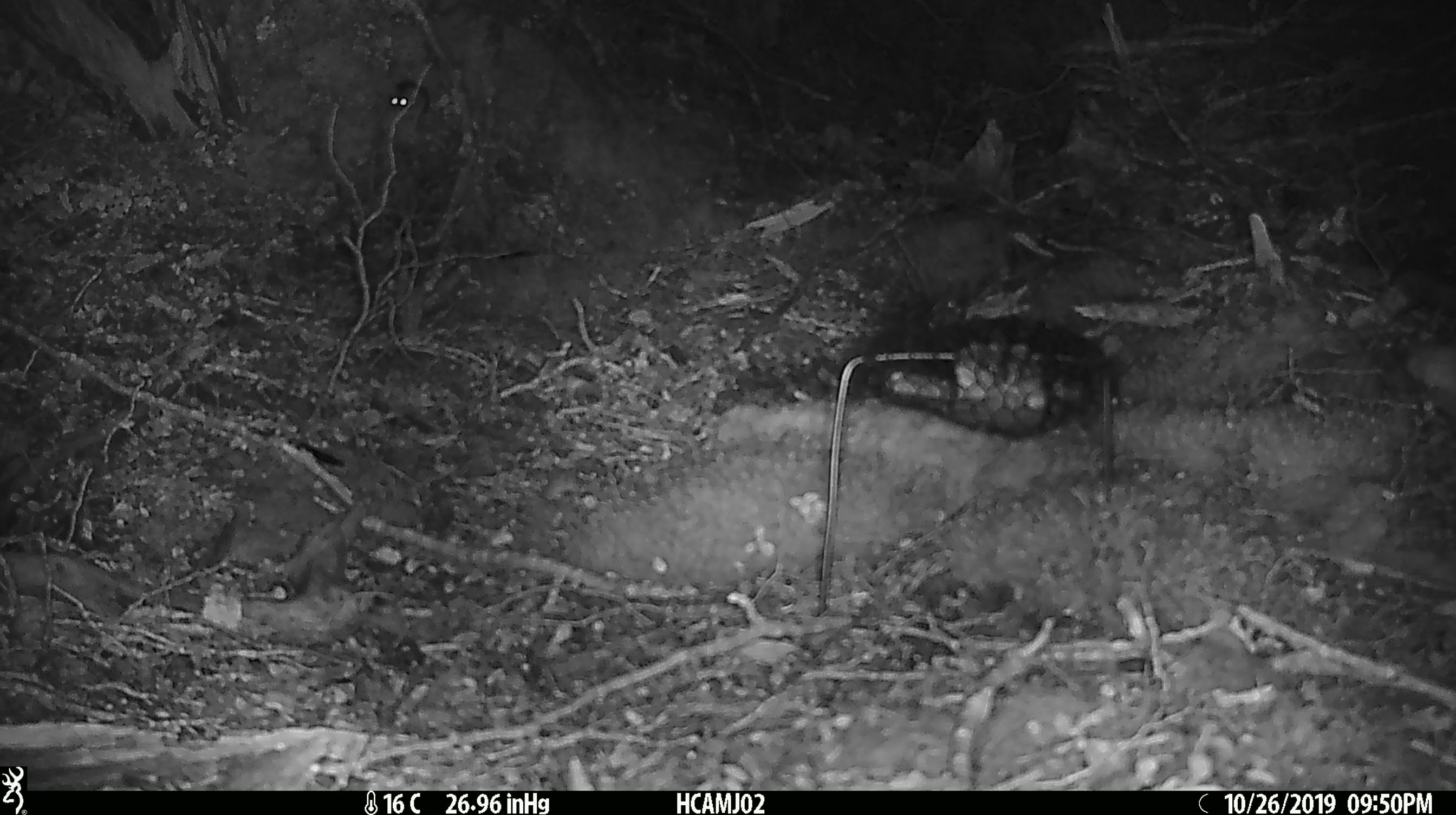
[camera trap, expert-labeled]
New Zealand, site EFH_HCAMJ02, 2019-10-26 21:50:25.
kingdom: Animalia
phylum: Chordata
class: Mammalia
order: Rodentia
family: Muridae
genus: Mus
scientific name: Mus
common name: mouse